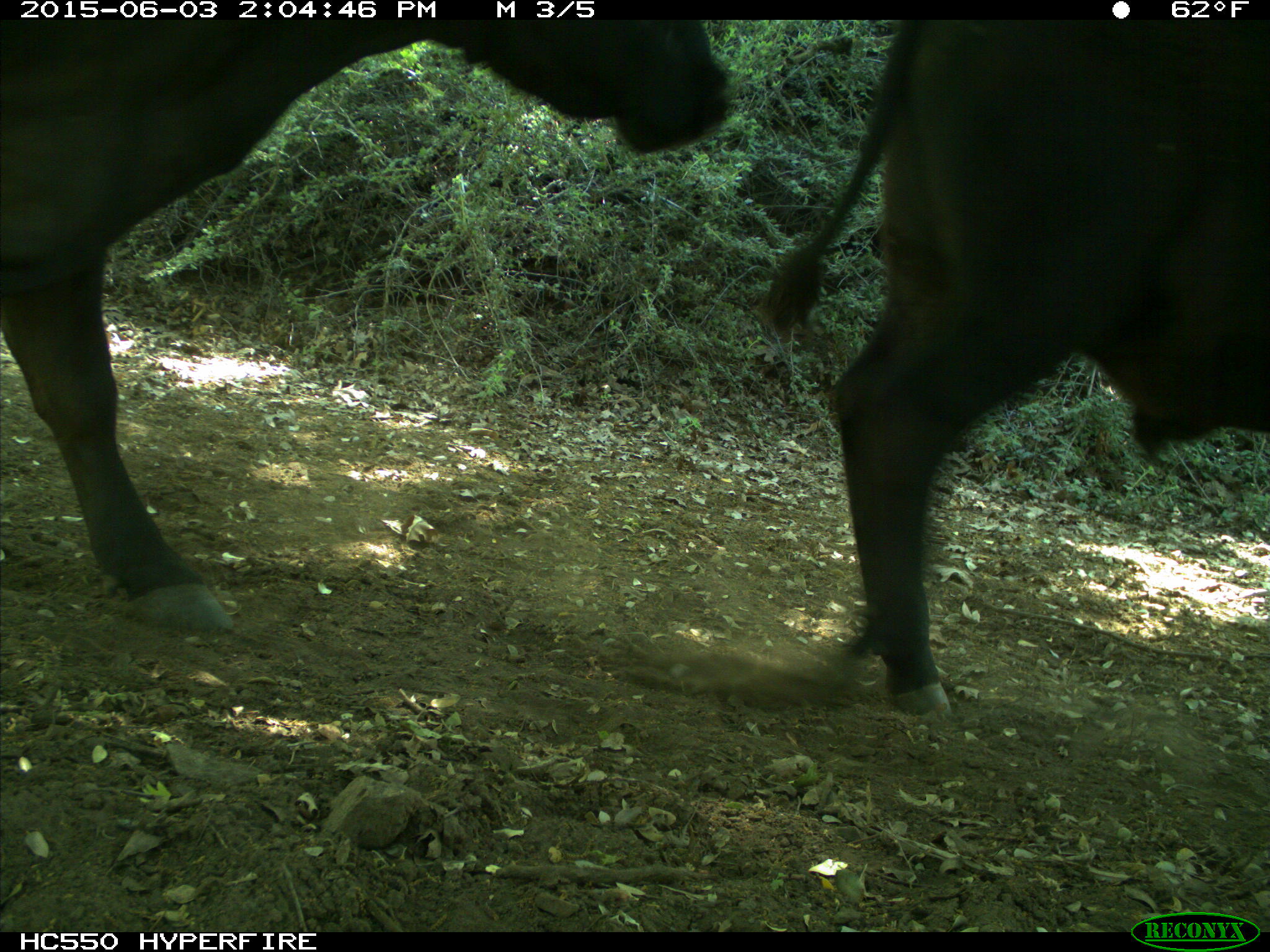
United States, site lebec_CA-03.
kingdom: Animalia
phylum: Chordata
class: Mammalia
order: Artiodactyla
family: Bovidae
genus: Bos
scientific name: Bos taurus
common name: domestic cow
Bos taurus (domestic cow).